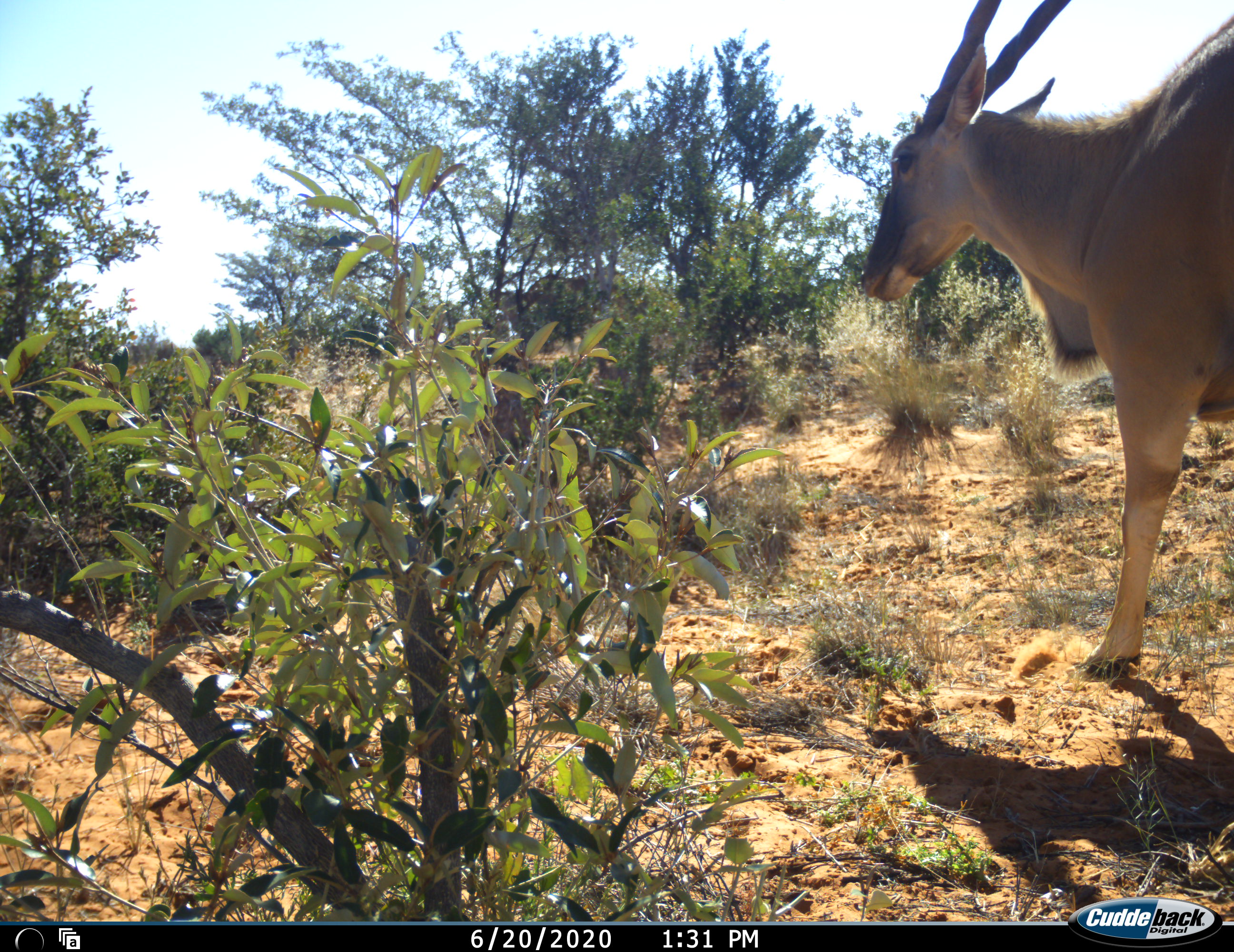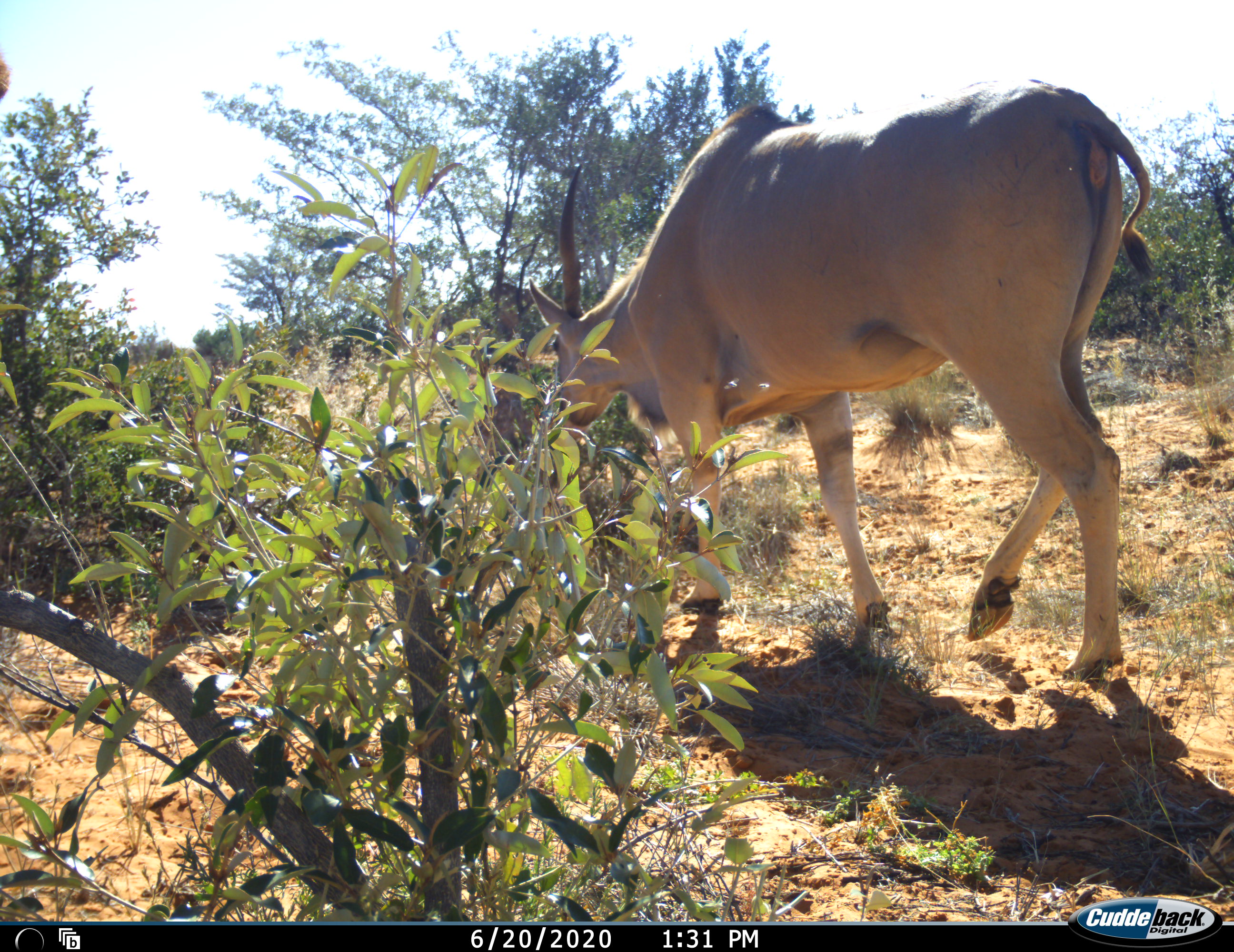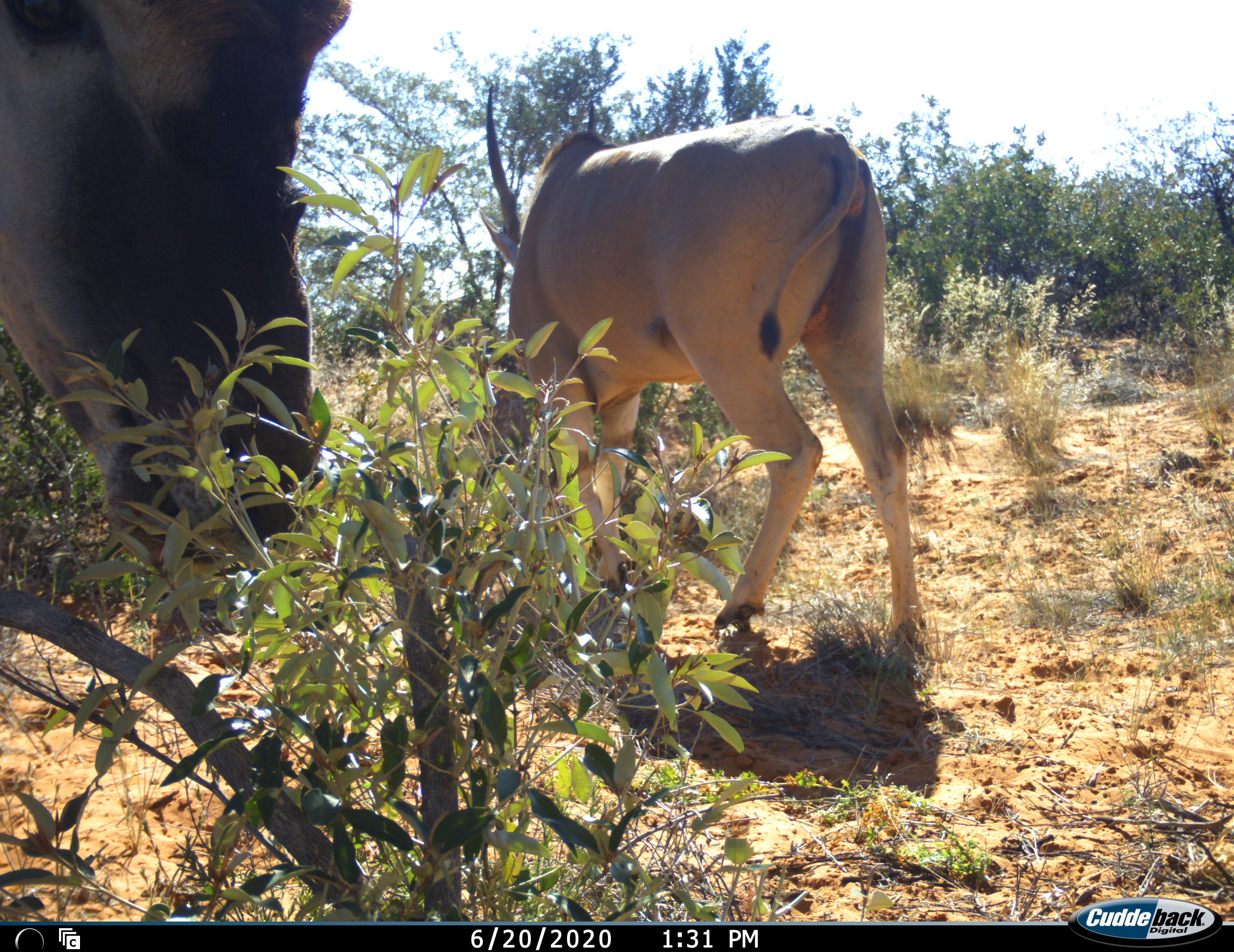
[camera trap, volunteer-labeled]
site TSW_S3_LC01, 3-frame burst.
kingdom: Animalia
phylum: Chordata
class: Mammalia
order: Artiodactyla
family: Bovidae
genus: Tragelaphus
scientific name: Tragelaphus oryx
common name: eland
Eland (Tragelaphus oryx), count 2. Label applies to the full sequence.